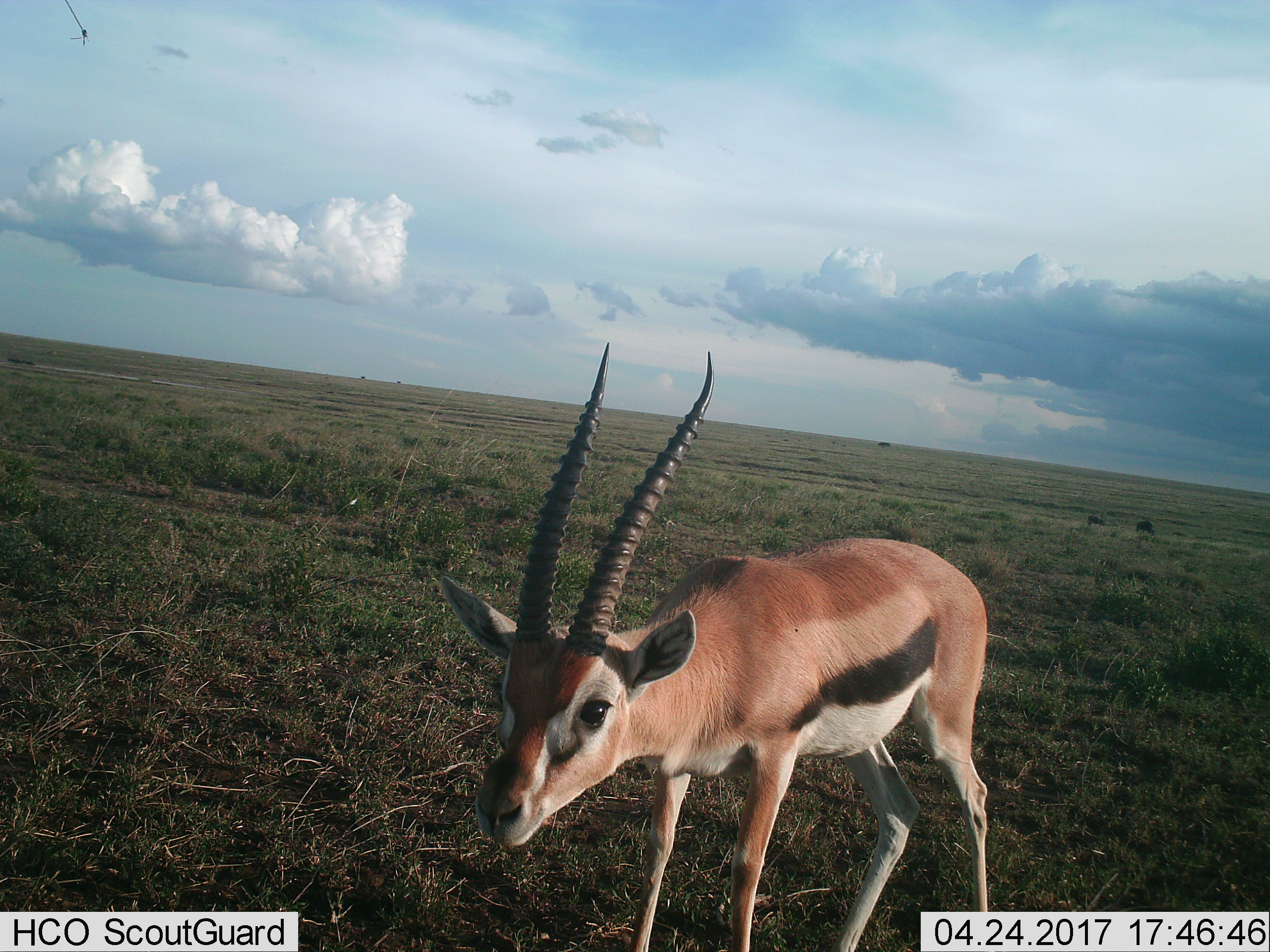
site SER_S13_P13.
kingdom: Animalia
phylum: Chordata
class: Mammalia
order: Artiodactyla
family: Bovidae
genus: Eudorcas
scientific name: Eudorcas thomsonii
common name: thomson's gazelle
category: gazellethomsons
Gazellethomsons (thomson's gazelle) (Eudorcas thomsonii), count 1. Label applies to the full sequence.